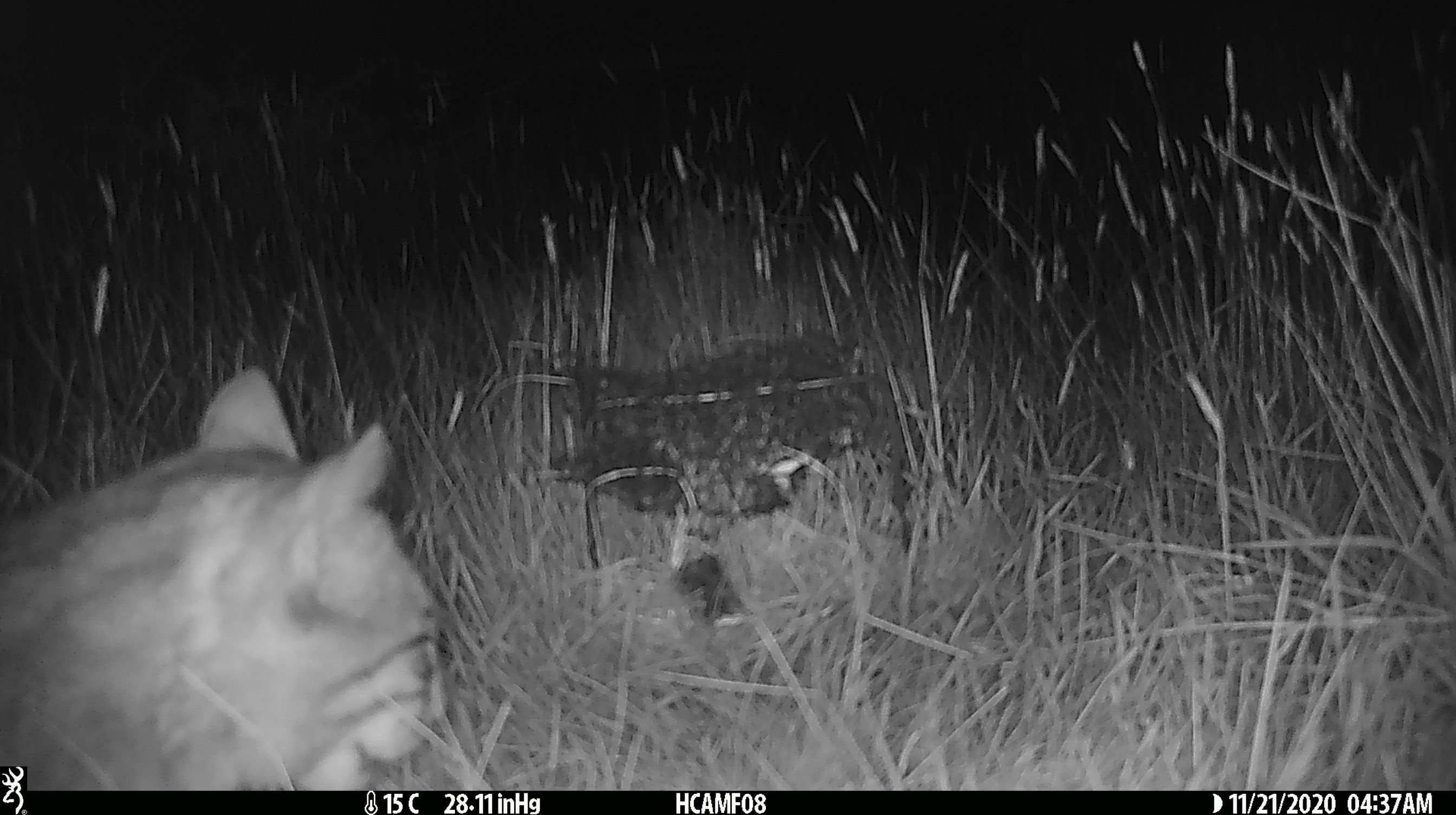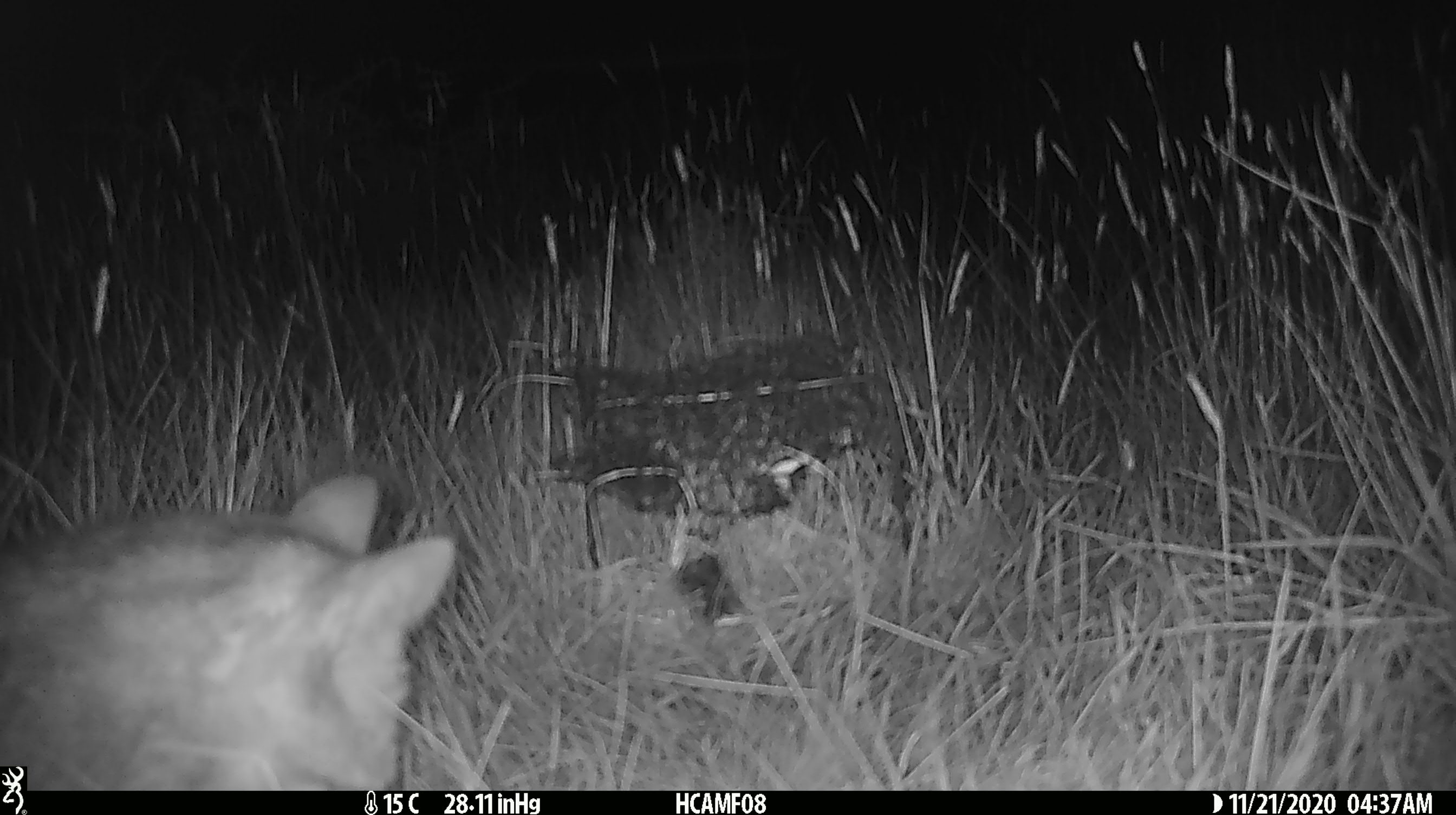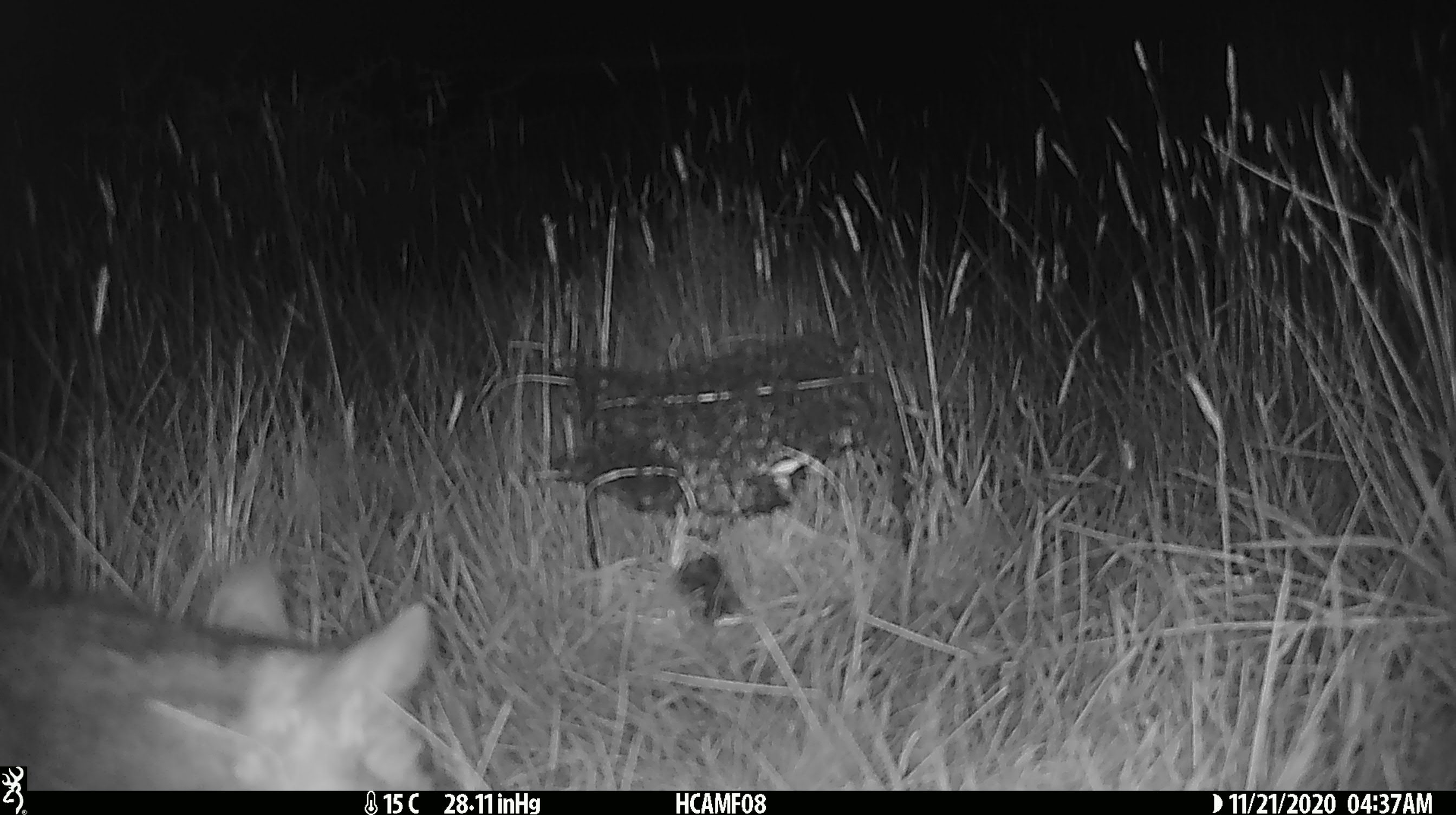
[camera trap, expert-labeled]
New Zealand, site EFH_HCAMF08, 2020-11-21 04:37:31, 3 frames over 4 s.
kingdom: Animalia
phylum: Chordata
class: Mammalia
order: Carnivora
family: Felidae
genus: Felis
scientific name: Felis catus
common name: domestic cat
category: cat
Cat (domestic cat) (Felis catus).